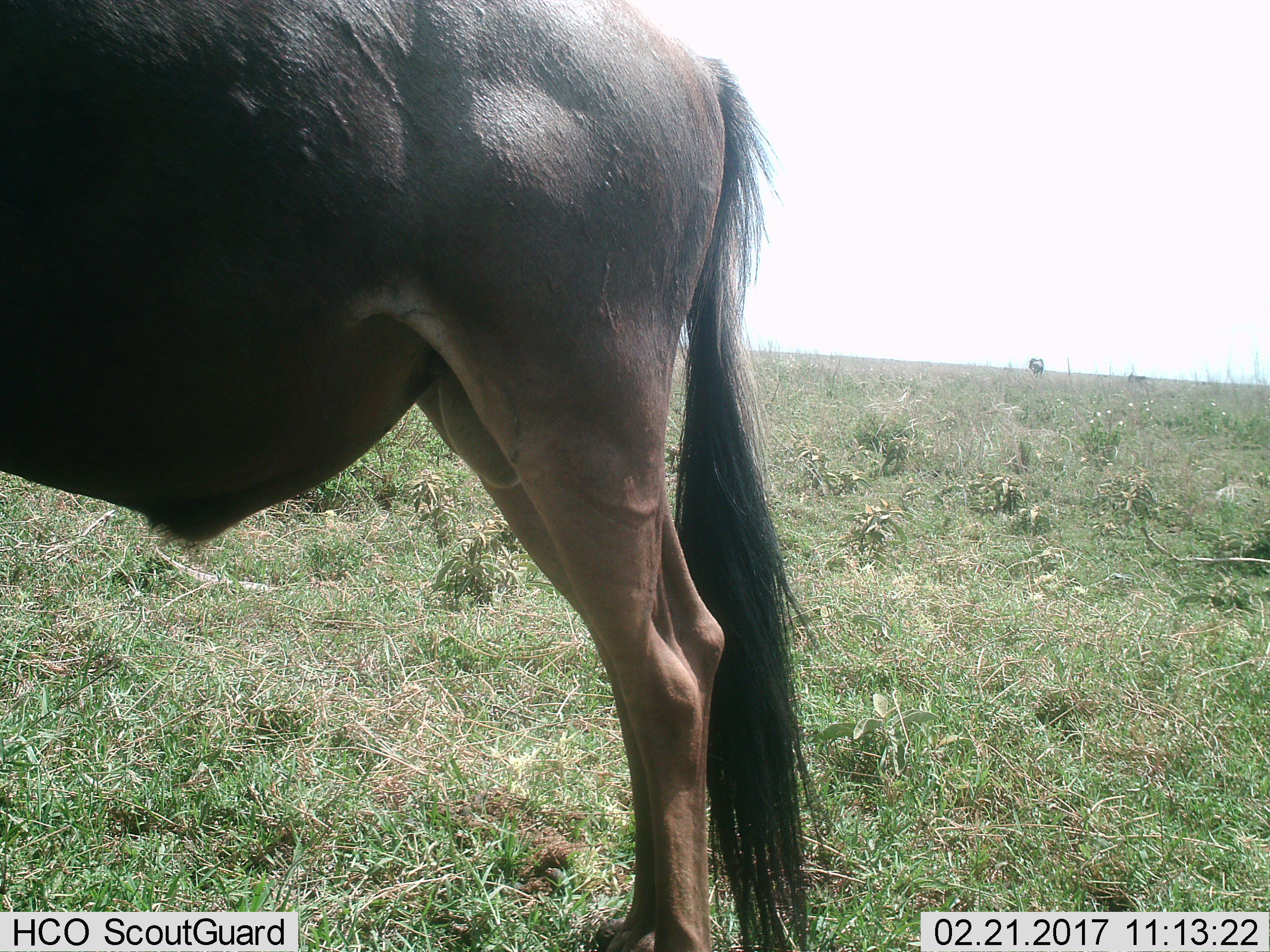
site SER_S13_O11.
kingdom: Animalia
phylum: Chordata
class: Mammalia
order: Artiodactyla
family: Bovidae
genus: Connochaetes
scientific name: Connochaetes taurinus taurinus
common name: blue wildebeest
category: wildebeestblue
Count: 1.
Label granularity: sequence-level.